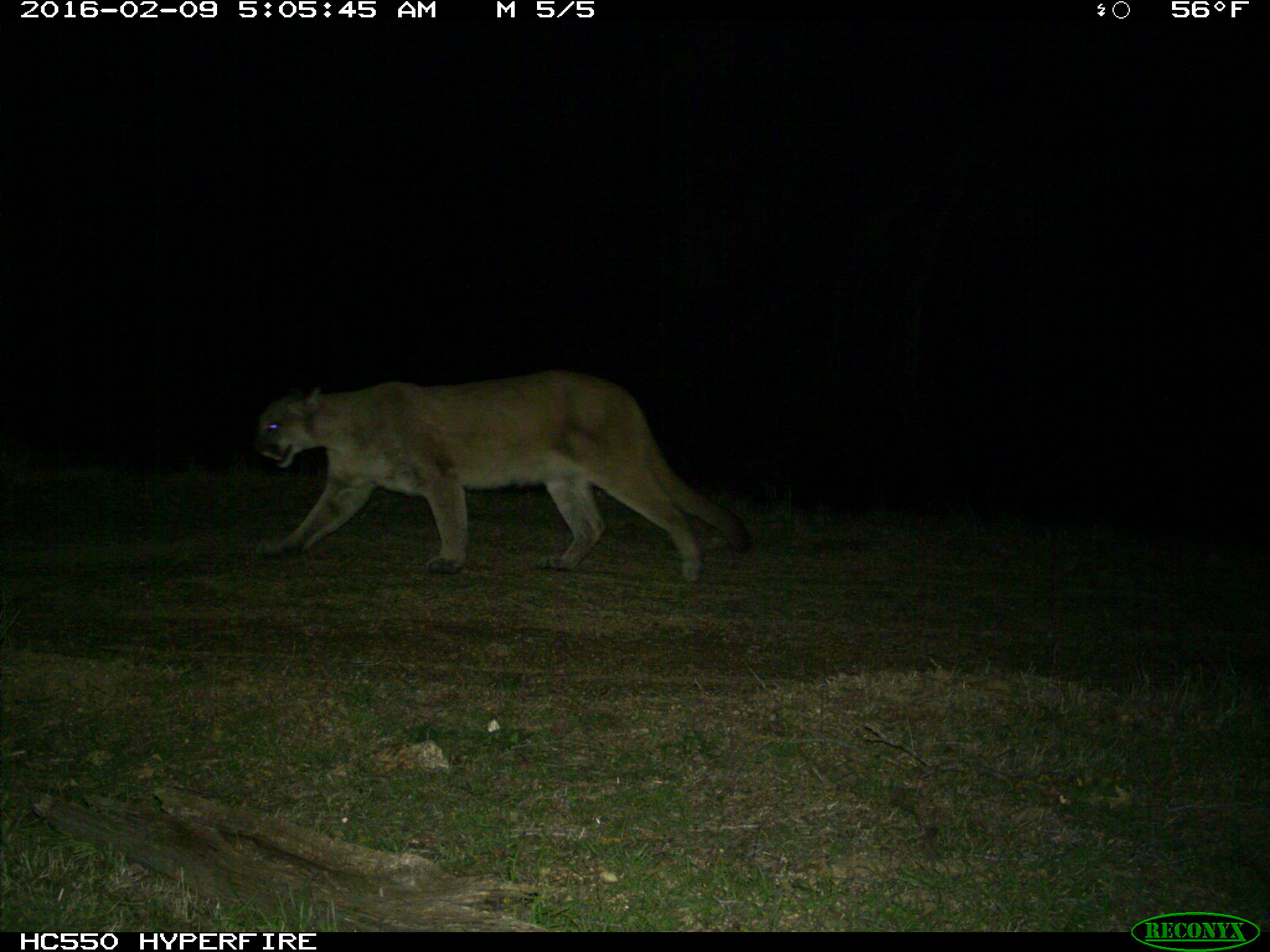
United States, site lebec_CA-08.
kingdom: Animalia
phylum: Chordata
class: Mammalia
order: Carnivora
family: Felidae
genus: Puma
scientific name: Puma concolor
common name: mountain lion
Puma concolor (mountain lion).